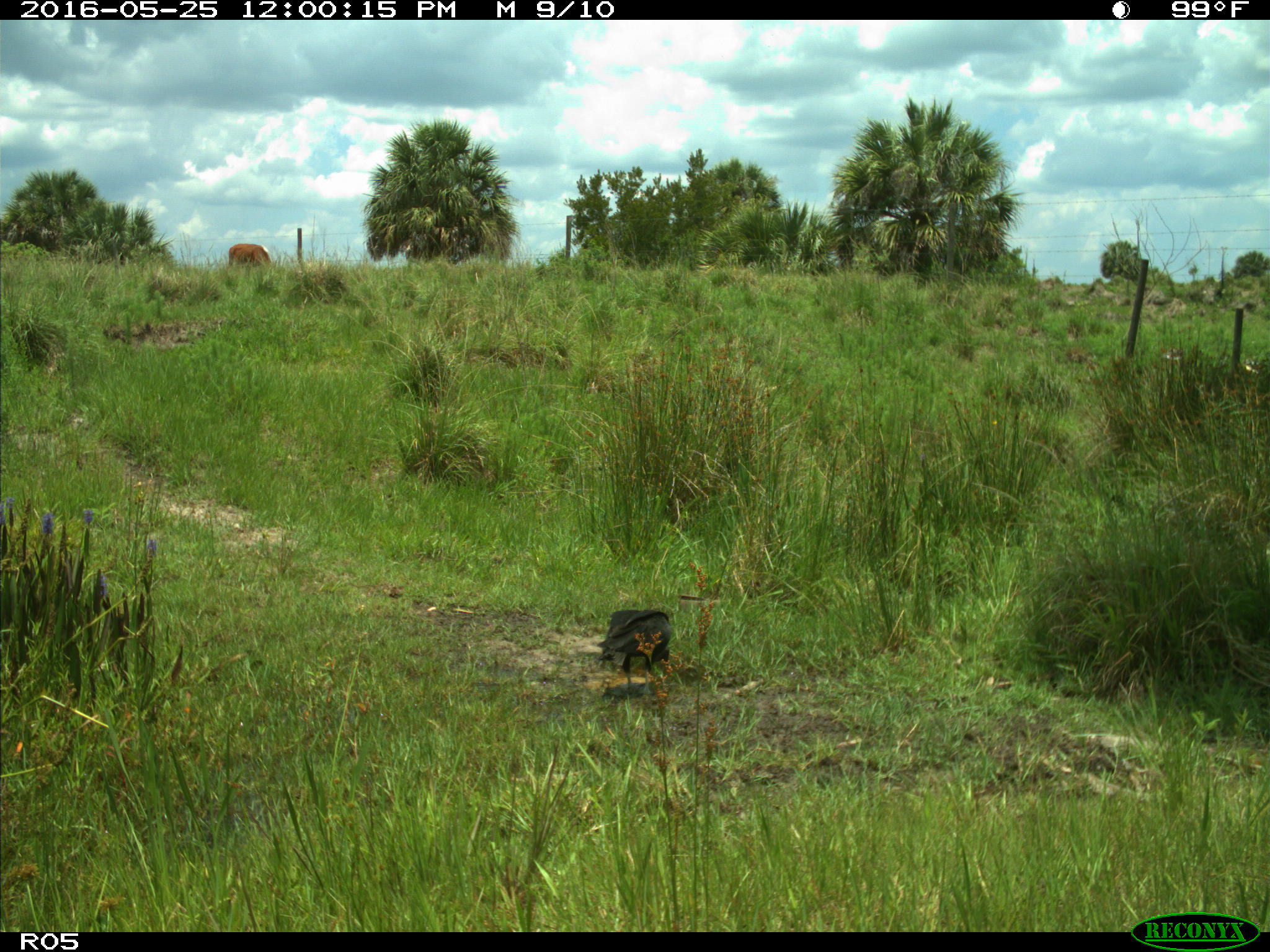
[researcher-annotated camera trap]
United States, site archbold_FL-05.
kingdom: Animalia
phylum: Chordata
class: Aves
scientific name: Aves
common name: birds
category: unidentified bird